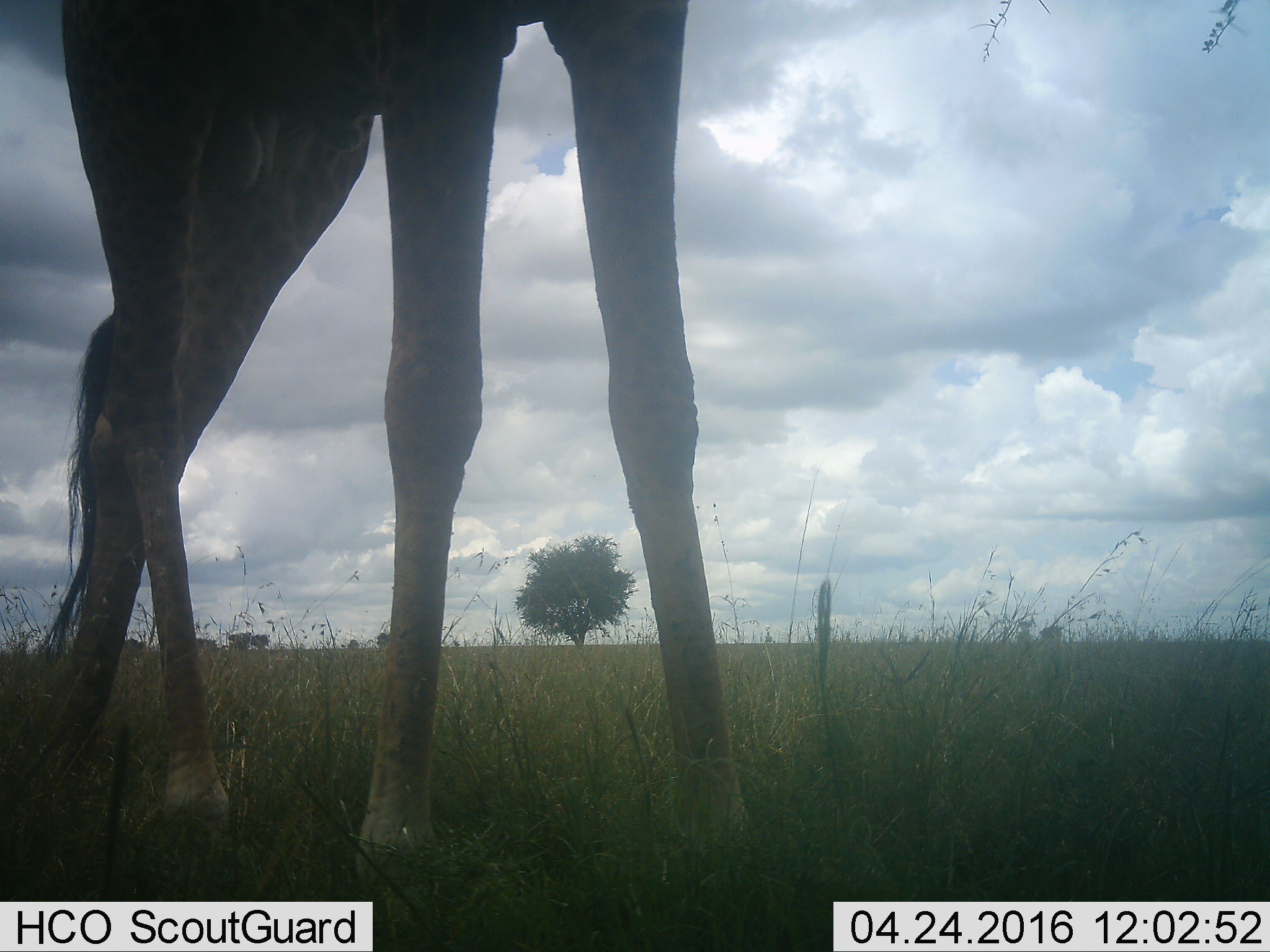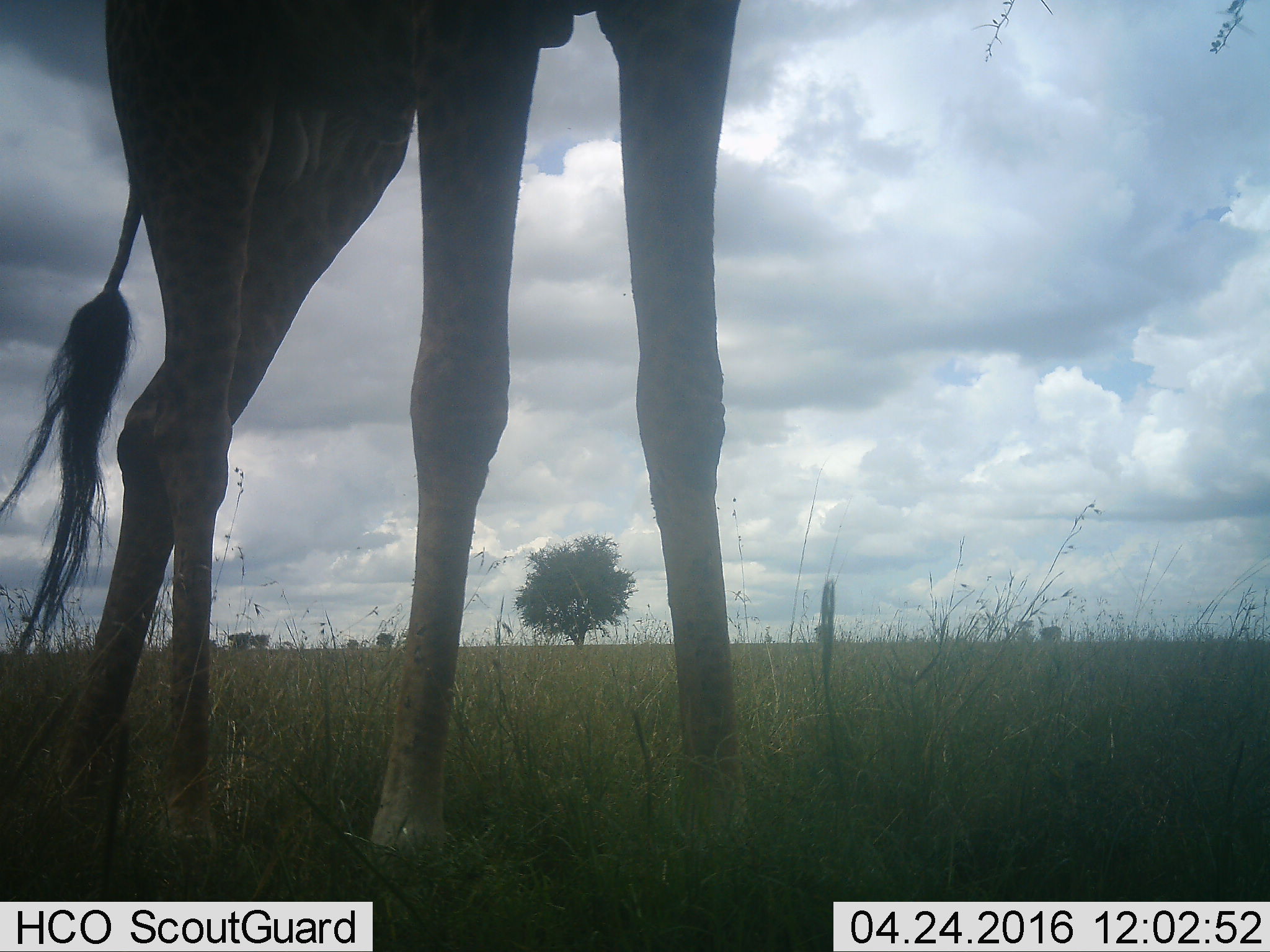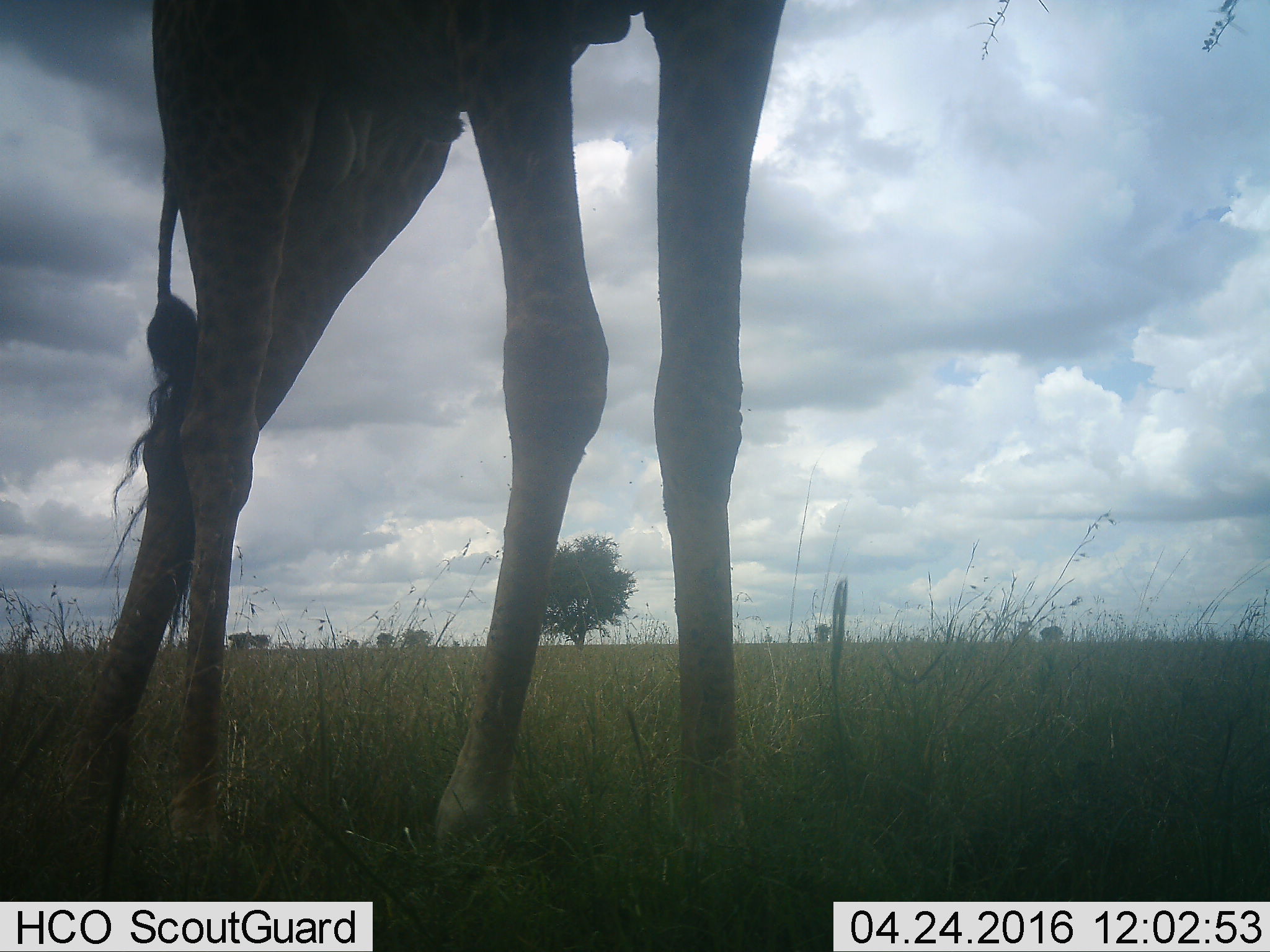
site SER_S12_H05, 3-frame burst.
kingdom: Animalia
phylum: Chordata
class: Mammalia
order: Artiodactyla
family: Giraffidae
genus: Giraffa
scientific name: Giraffa camelopardalis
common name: giraffe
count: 1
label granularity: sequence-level